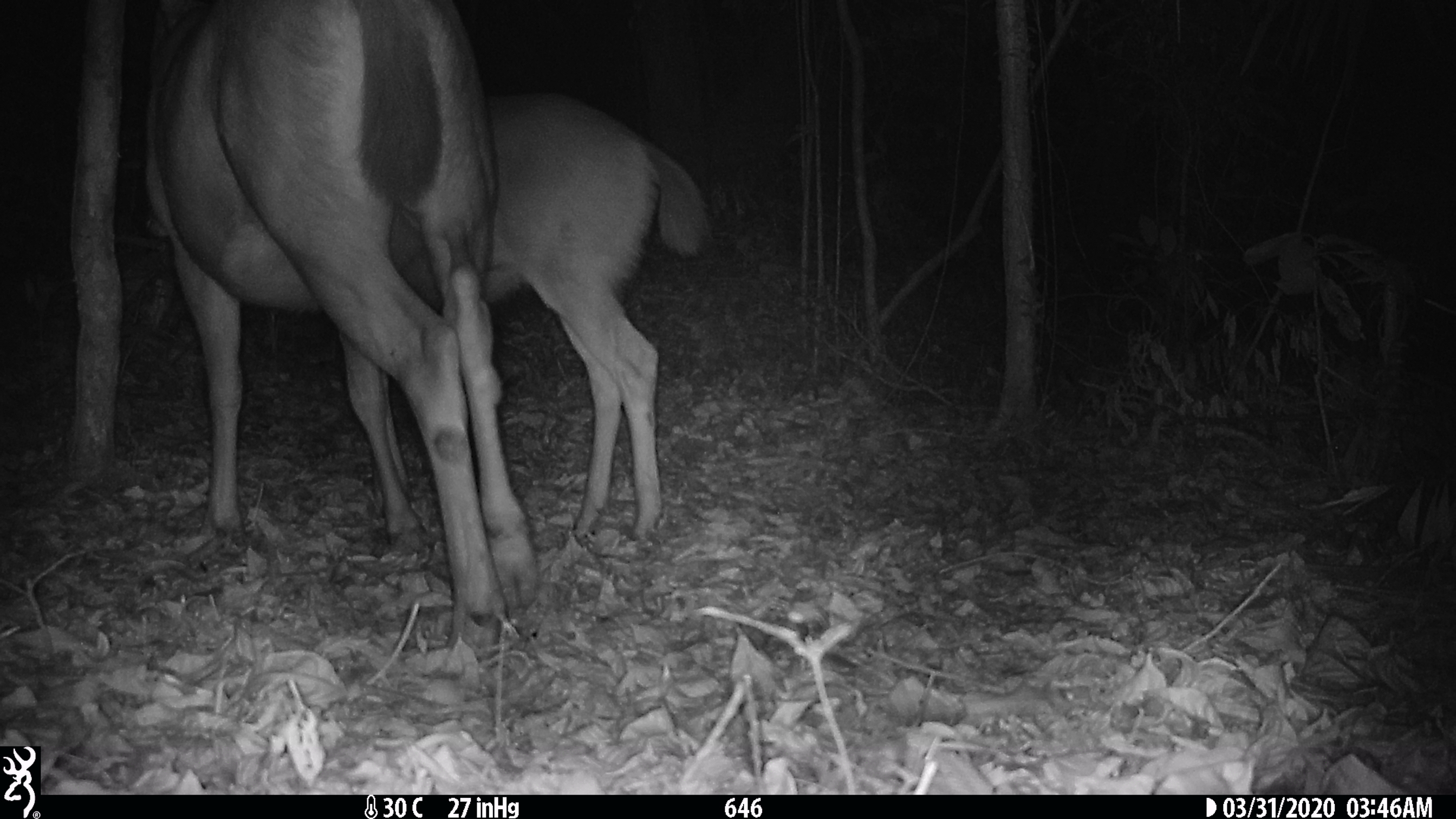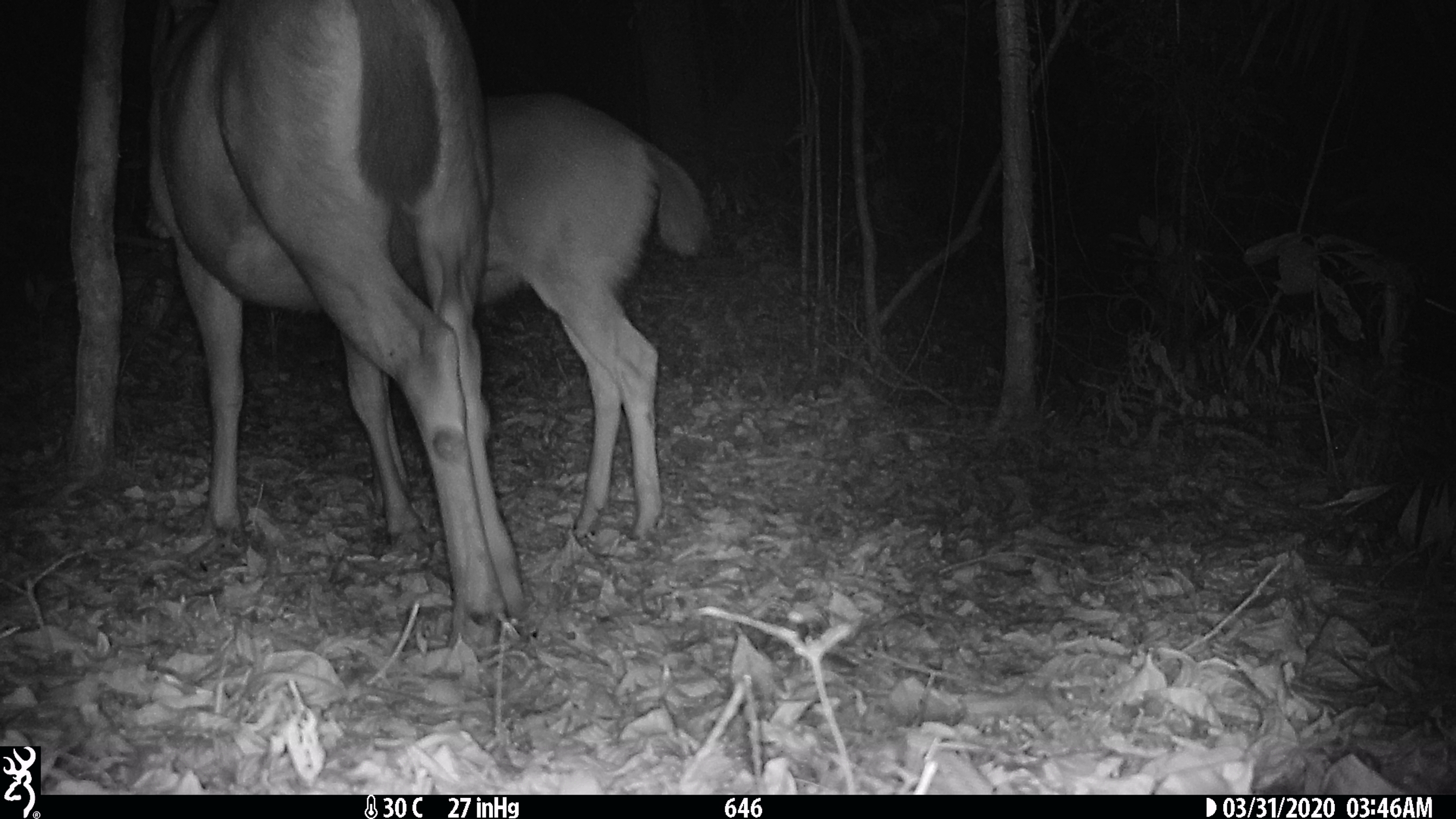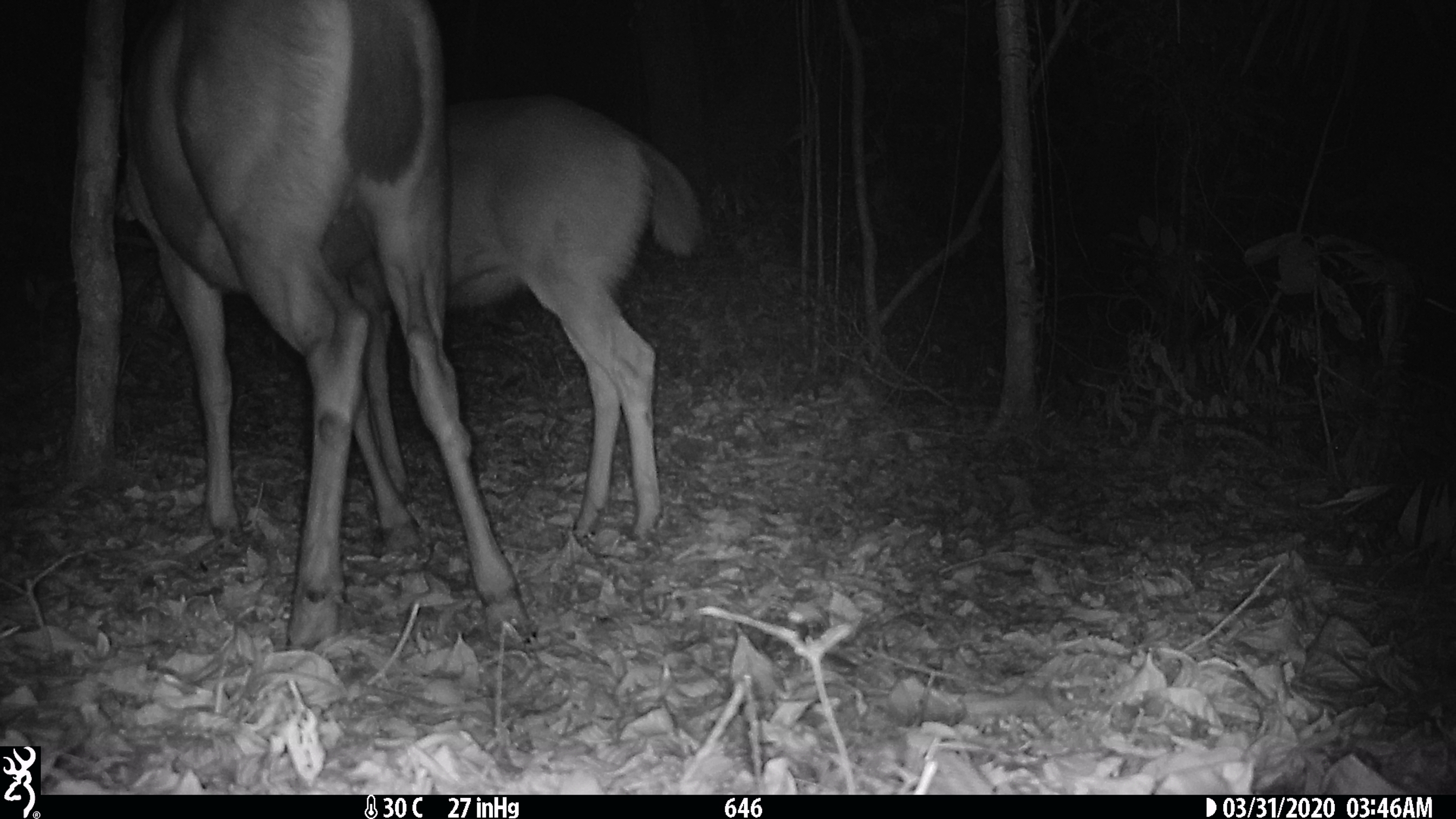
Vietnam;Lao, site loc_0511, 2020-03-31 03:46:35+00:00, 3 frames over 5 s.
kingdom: Animalia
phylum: Chordata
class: Mammalia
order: Artiodactyla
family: Cervidae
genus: Rusa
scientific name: Rusa unicolor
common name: sambar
Sambar (Rusa unicolor). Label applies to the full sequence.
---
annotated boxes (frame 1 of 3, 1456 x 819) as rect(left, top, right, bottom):
sambar: rect(141, 0, 539, 654); rect(372, 91, 711, 543)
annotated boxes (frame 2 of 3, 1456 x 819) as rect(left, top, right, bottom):
sambar: rect(140, 0, 528, 653); rect(371, 87, 711, 541)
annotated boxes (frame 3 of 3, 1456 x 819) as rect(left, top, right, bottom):
sambar: rect(111, 0, 528, 653); rect(343, 90, 702, 541)